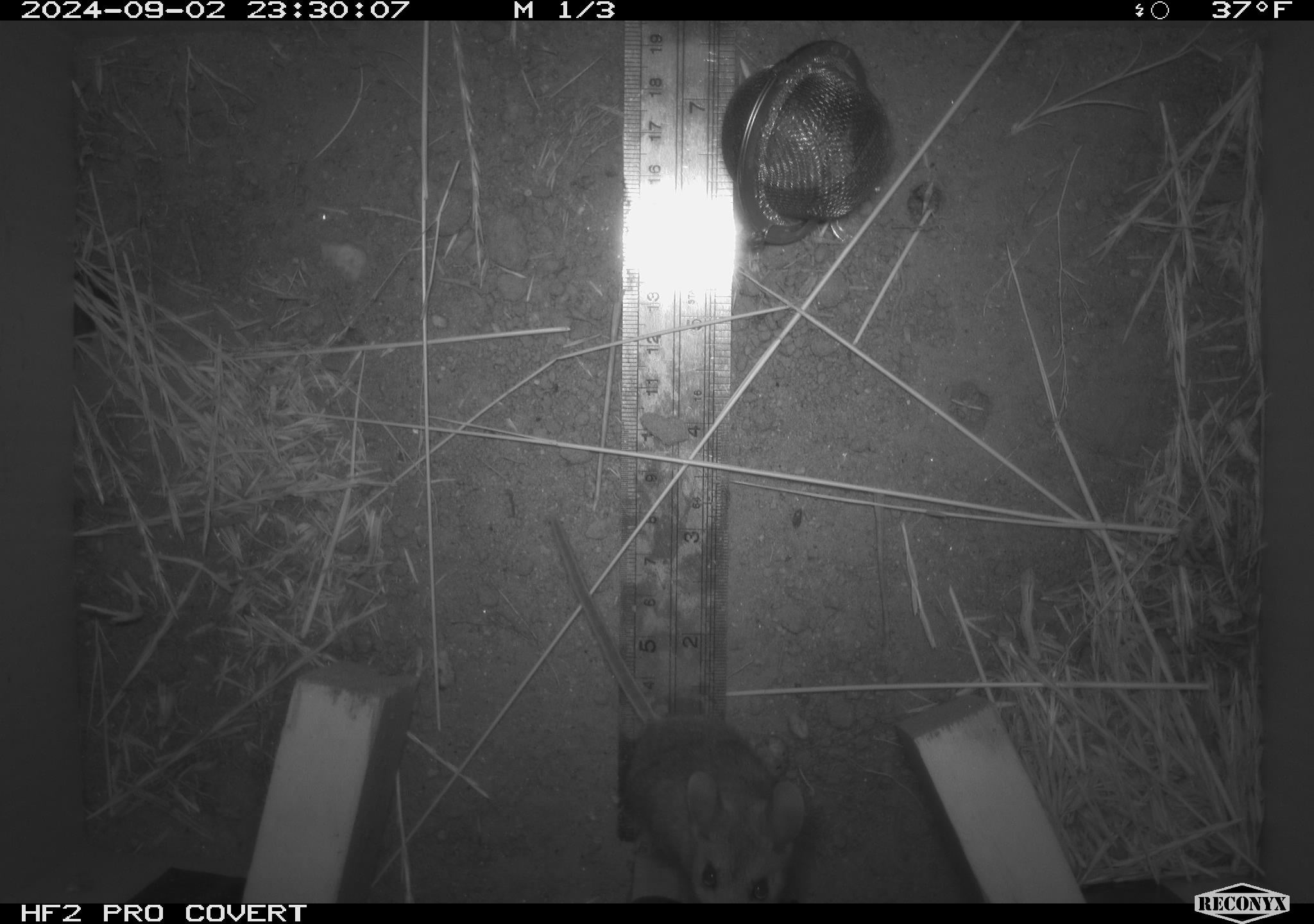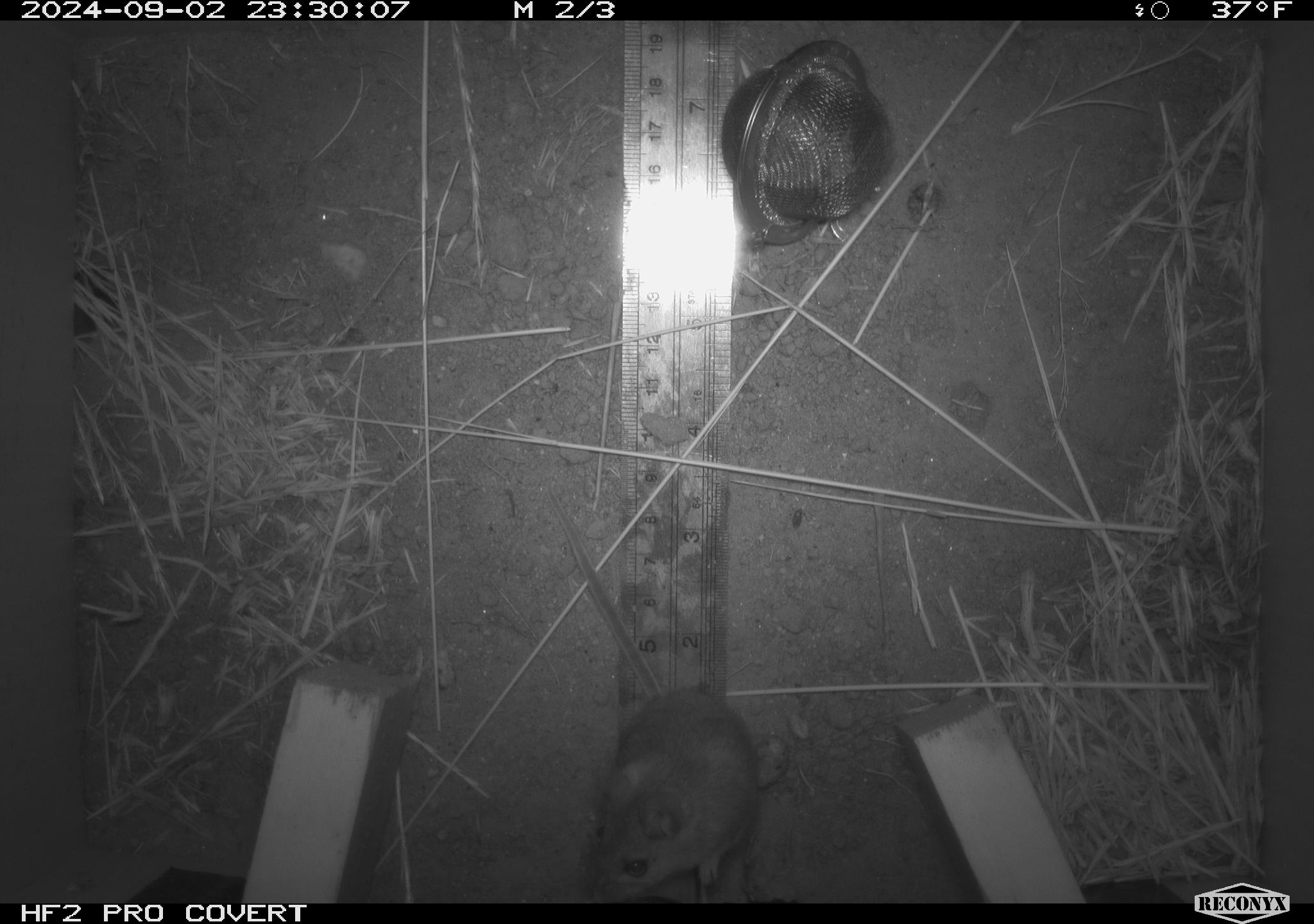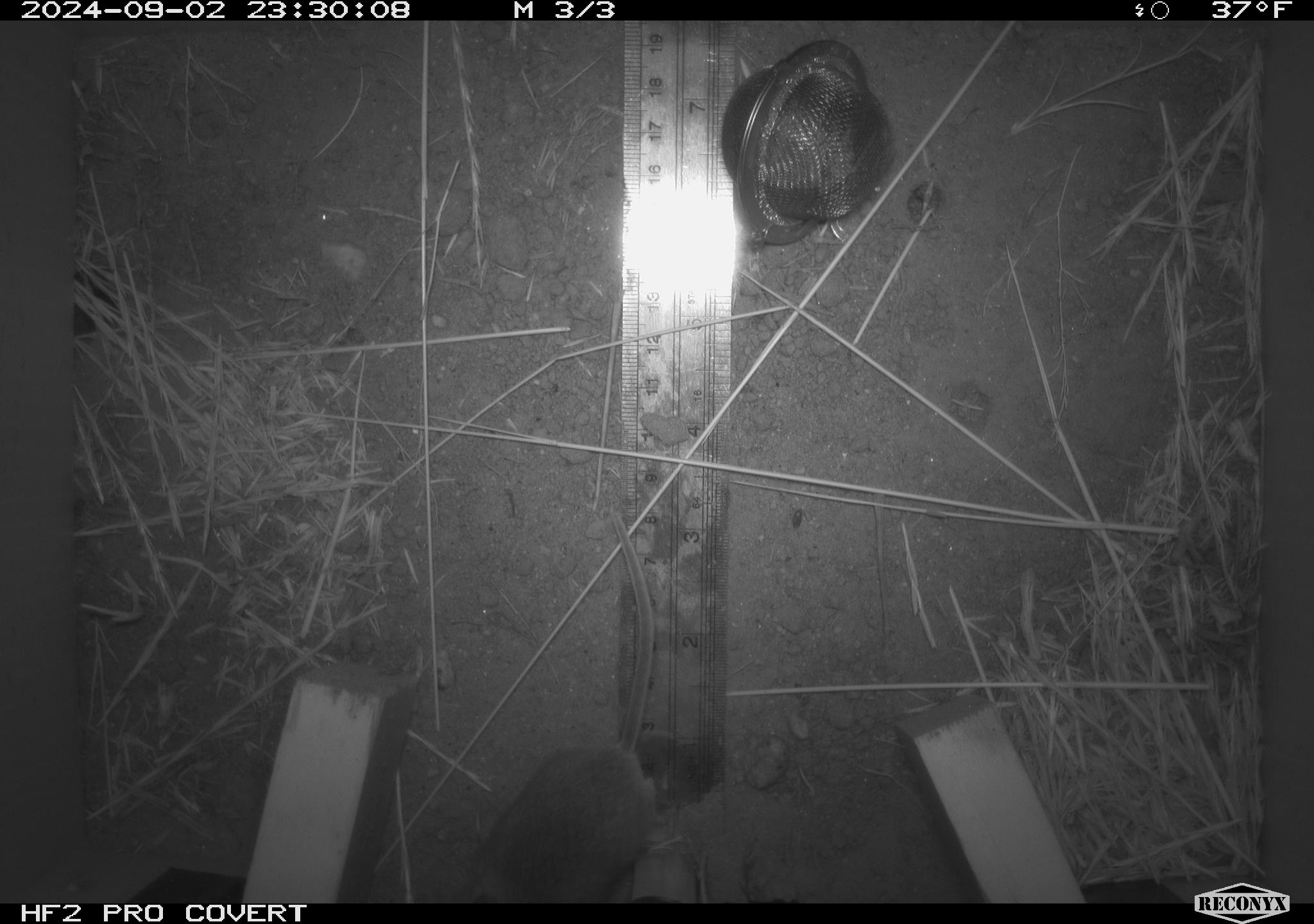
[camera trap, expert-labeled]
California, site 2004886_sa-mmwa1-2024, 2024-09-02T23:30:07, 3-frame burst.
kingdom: Animalia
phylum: Chordata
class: Mammalia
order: Rodentia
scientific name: Rodentia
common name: mouse species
Mouse species (Rodentia).